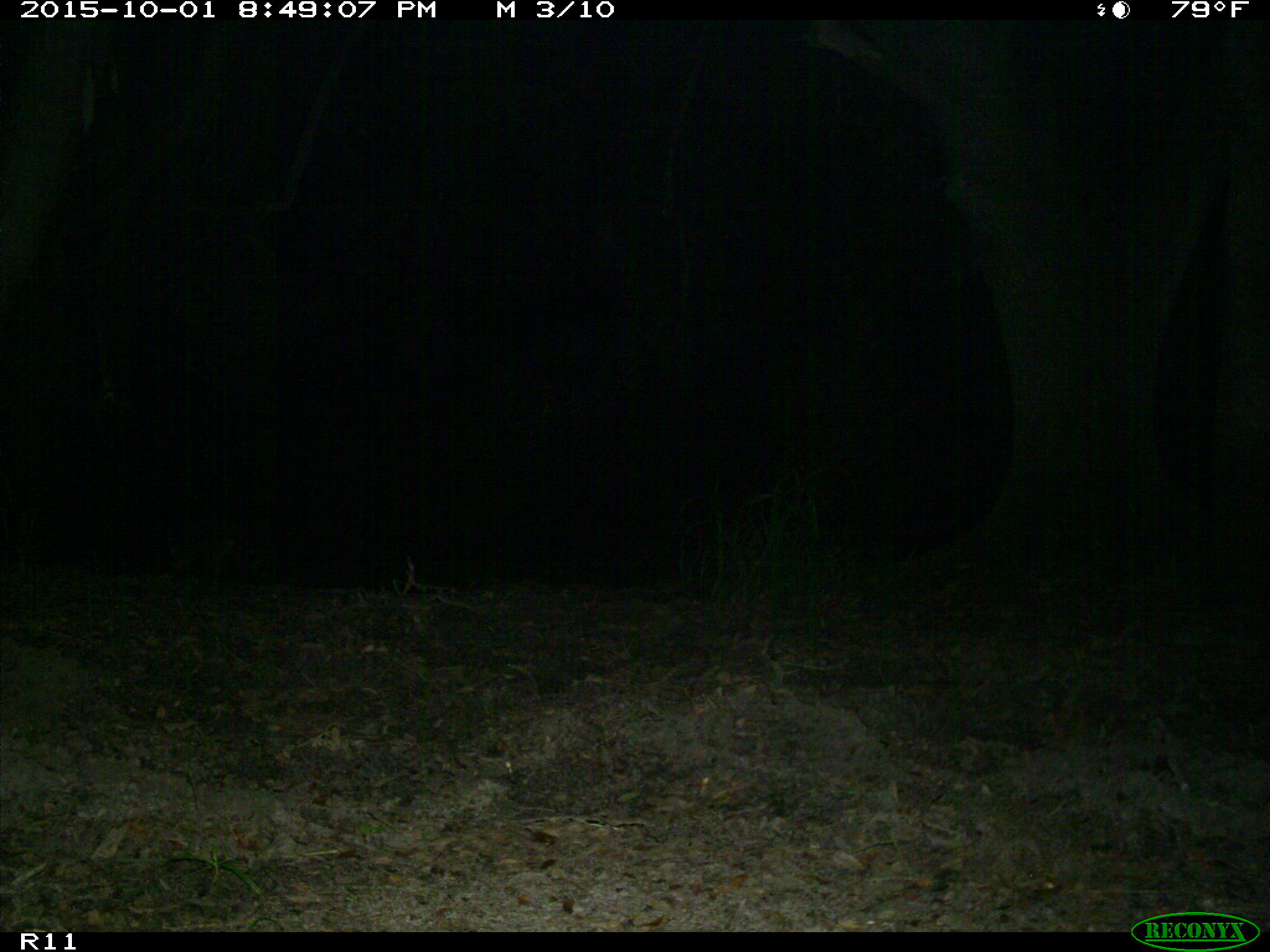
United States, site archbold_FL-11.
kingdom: Animalia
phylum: Chordata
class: Mammalia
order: Carnivora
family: Procyonidae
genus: Procyon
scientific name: Procyon lotor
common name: common raccoon